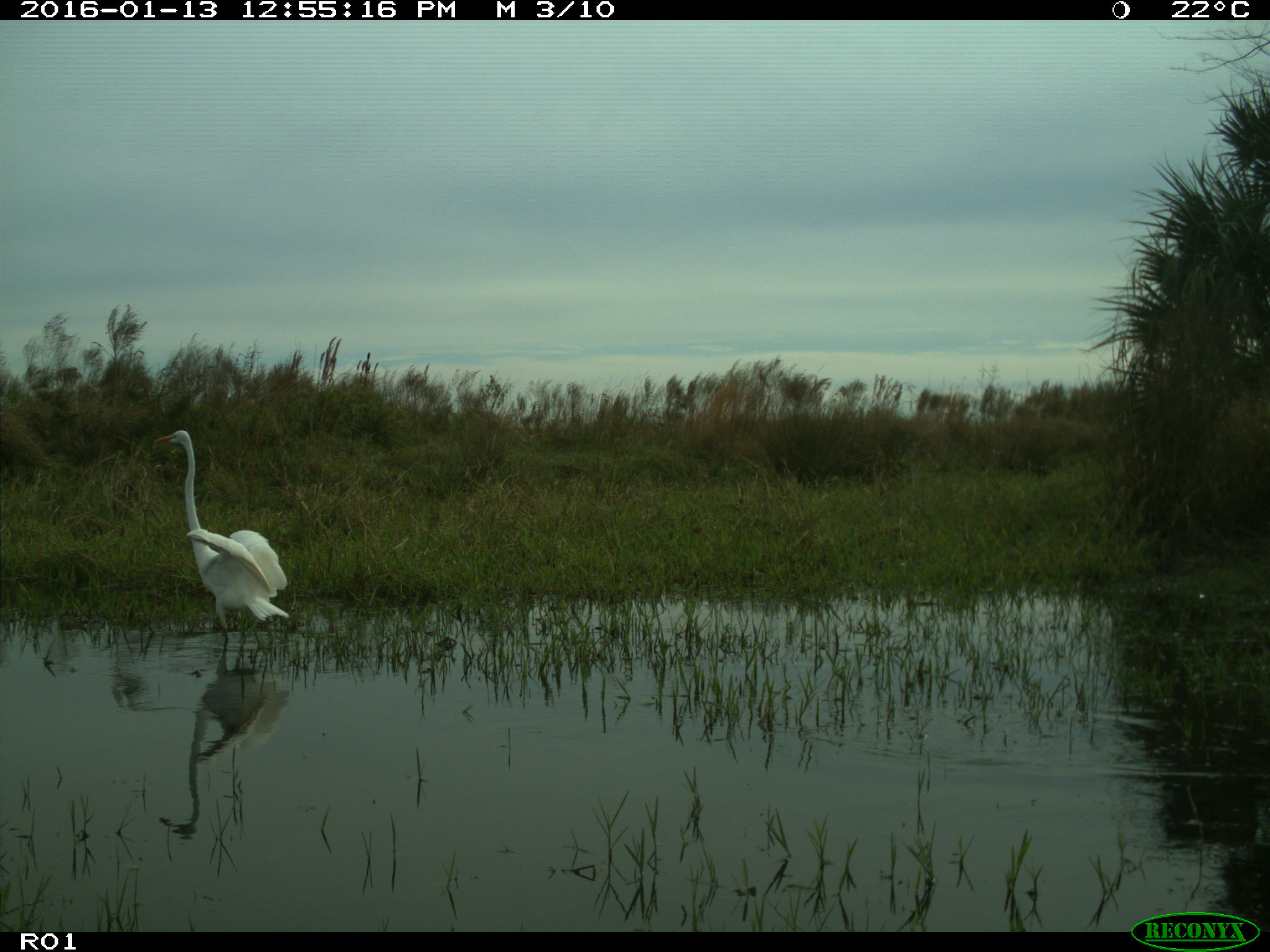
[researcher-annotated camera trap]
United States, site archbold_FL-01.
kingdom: Animalia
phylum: Chordata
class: Aves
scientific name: Aves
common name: birds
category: unidentified bird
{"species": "unidentified bird (birds) (Aves)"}